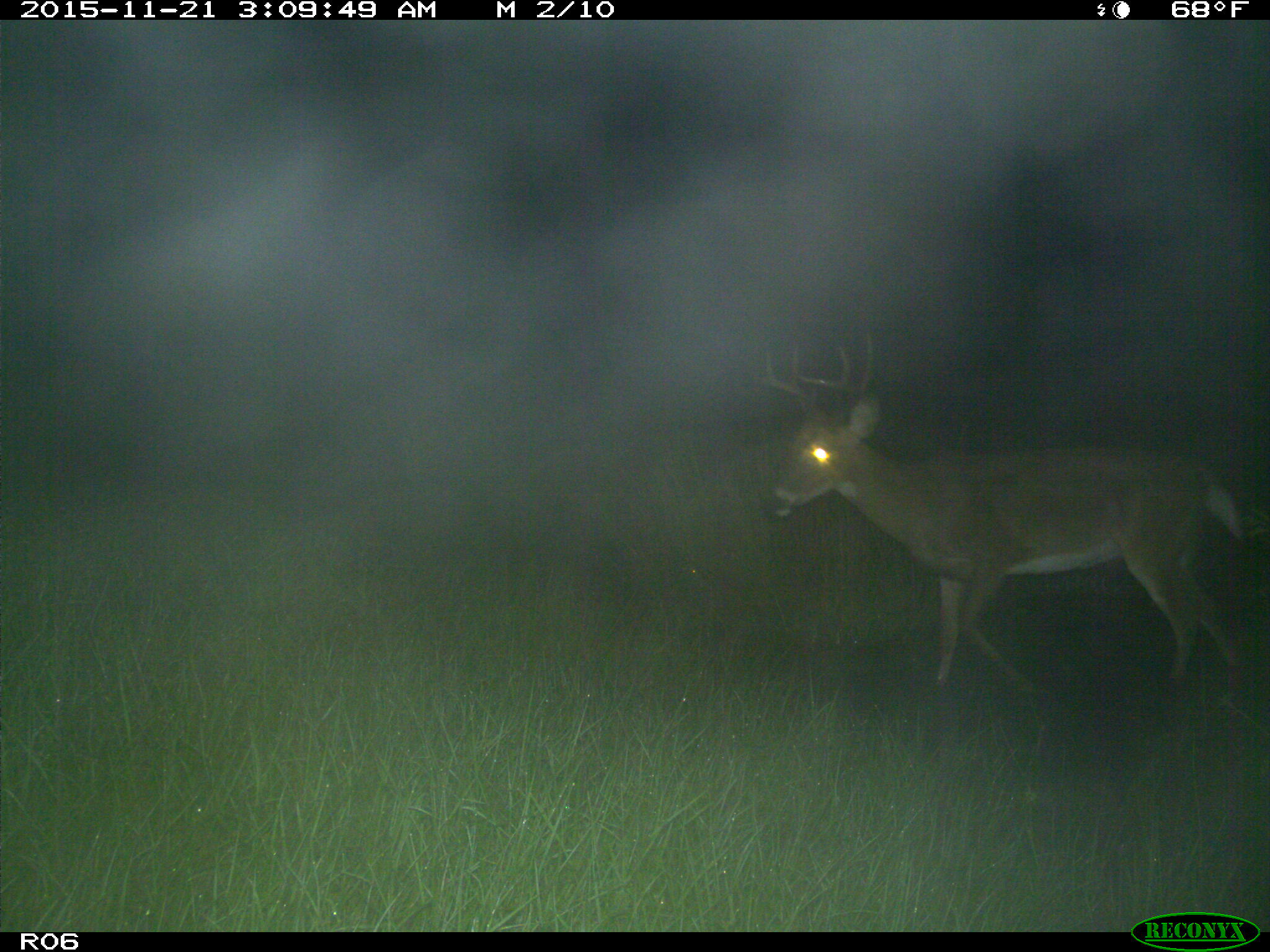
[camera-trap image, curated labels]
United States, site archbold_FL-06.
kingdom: Animalia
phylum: Chordata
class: Mammalia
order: Artiodactyla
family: Cervidae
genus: Odocoileus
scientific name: Odocoileus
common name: deer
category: unidentified deer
Unidentified deer (deer) (Odocoileus).